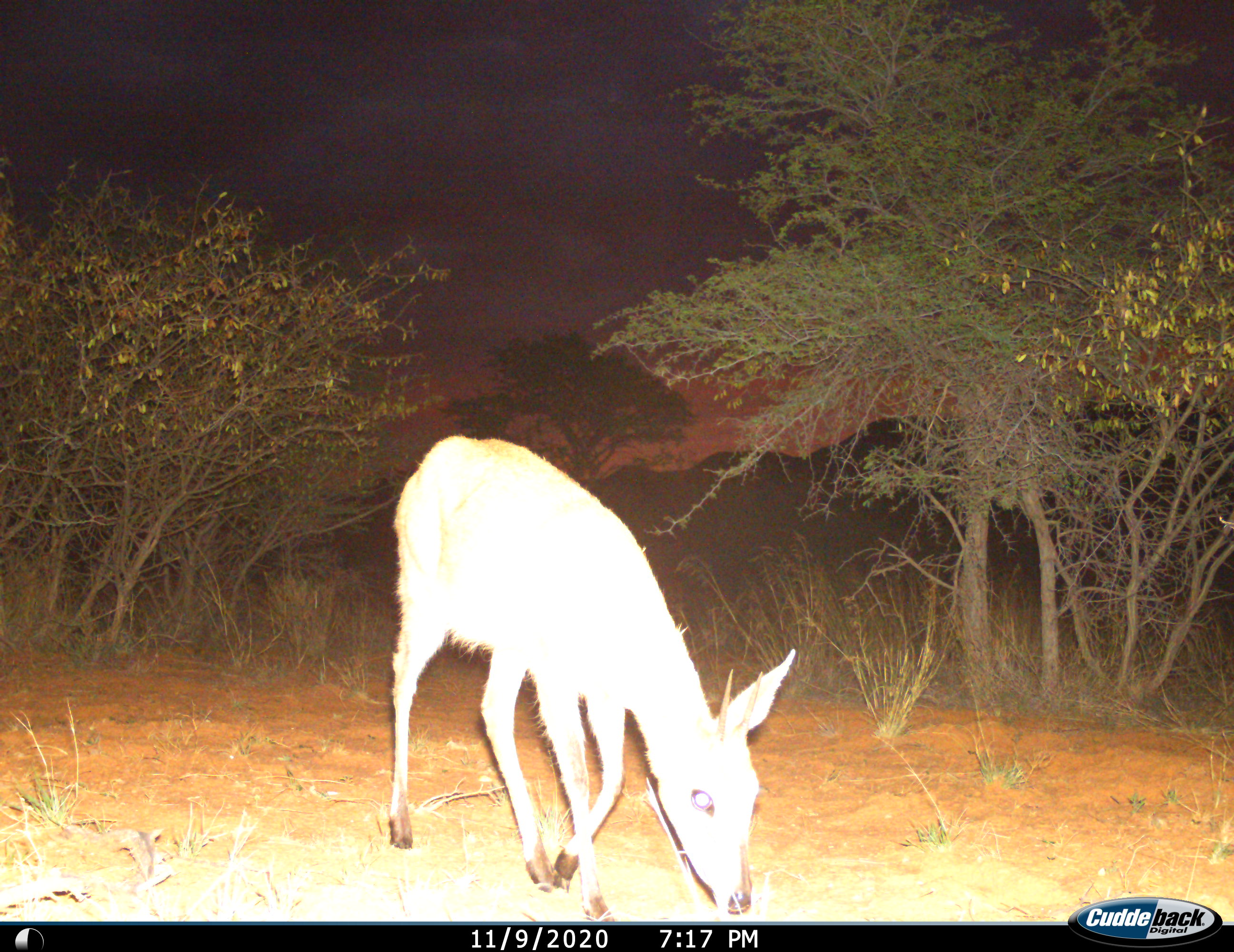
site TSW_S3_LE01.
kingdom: Animalia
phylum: Chordata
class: Mammalia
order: Artiodactyla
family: Bovidae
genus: Sylvicapra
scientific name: Sylvicapra grimmia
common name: common duiker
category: duikercommongrey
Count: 1.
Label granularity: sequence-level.